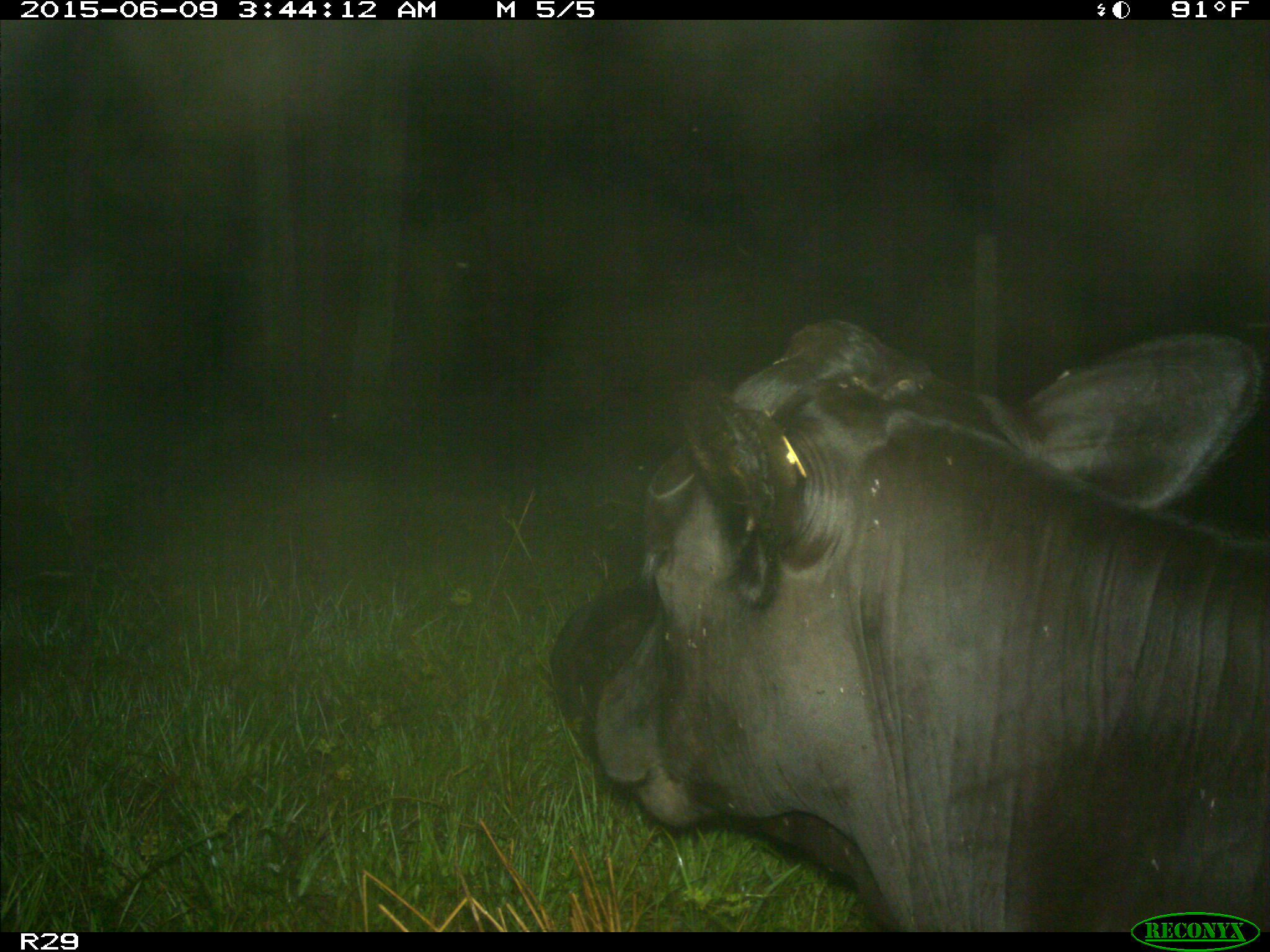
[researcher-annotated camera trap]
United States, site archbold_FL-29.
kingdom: Animalia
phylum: Chordata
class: Mammalia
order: Artiodactyla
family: Bovidae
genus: Bos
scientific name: Bos taurus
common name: domestic cow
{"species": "Bos taurus (domestic cow)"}